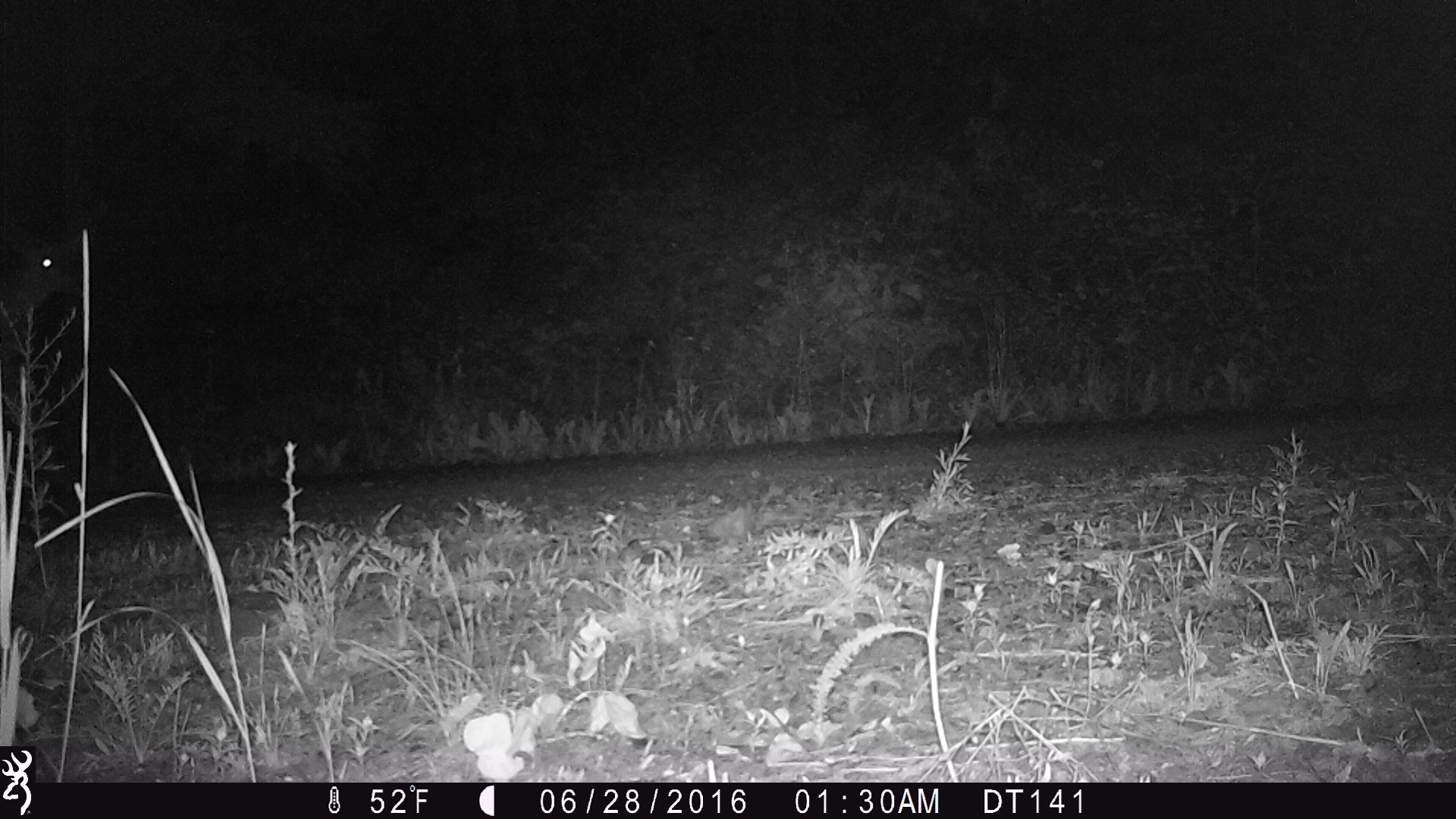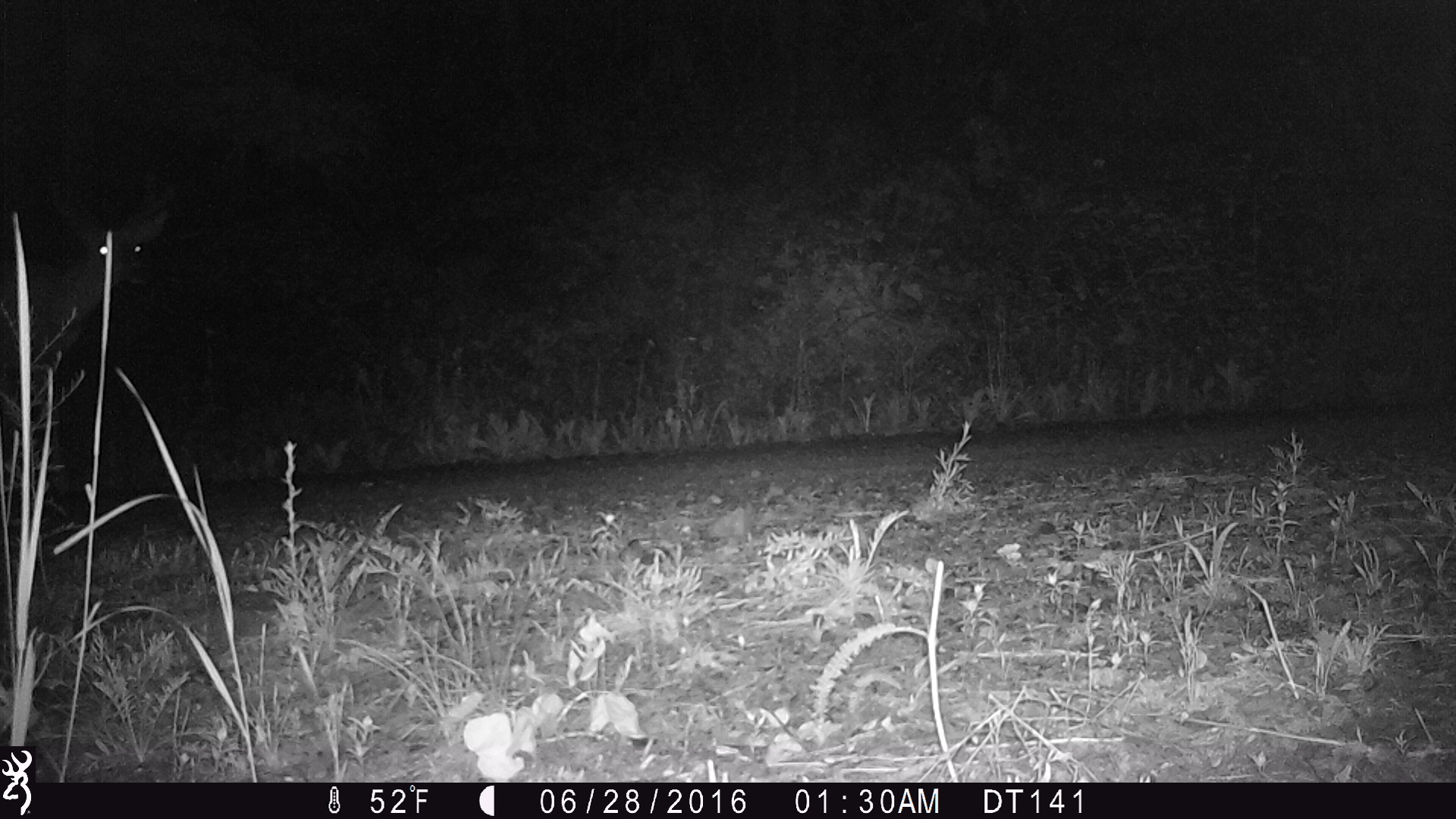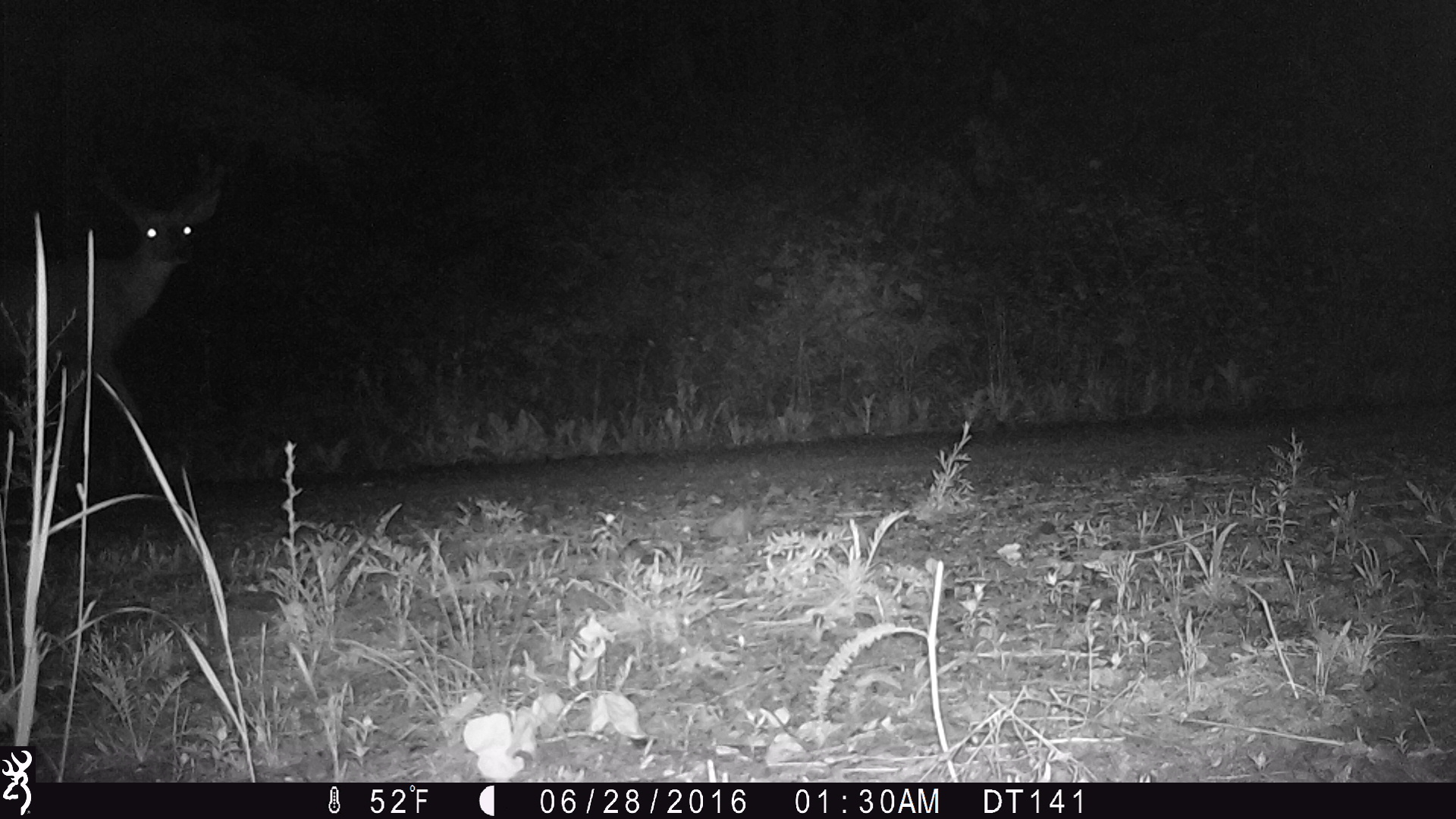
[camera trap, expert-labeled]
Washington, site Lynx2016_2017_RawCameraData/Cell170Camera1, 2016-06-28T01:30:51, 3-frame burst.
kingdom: Animalia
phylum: Chordata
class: Mammalia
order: Artiodactyla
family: Cervidae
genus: Odocoileus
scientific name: Odocoileus hemionus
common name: mule deer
Odocoileus hemionus (mule deer). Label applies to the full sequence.